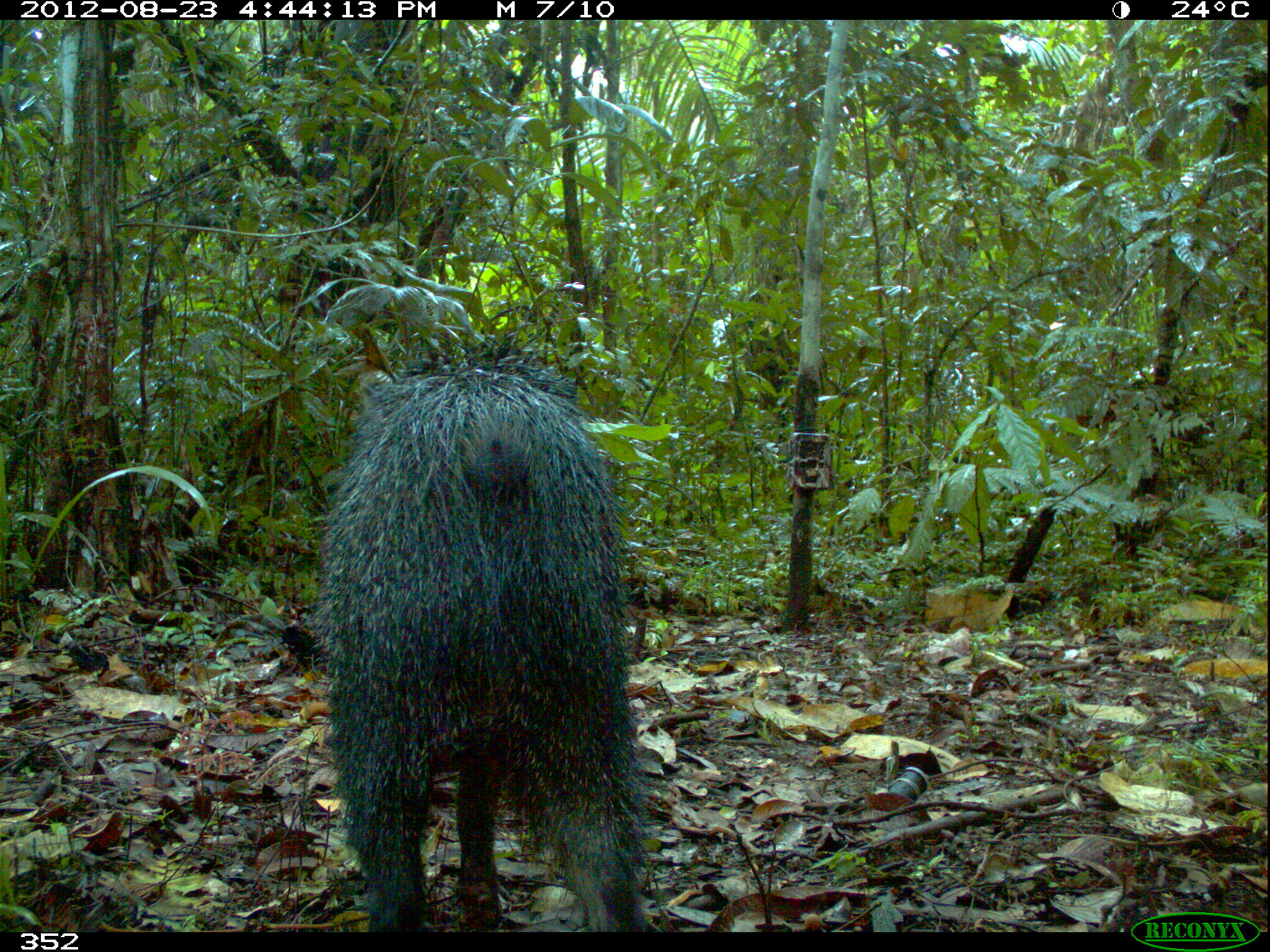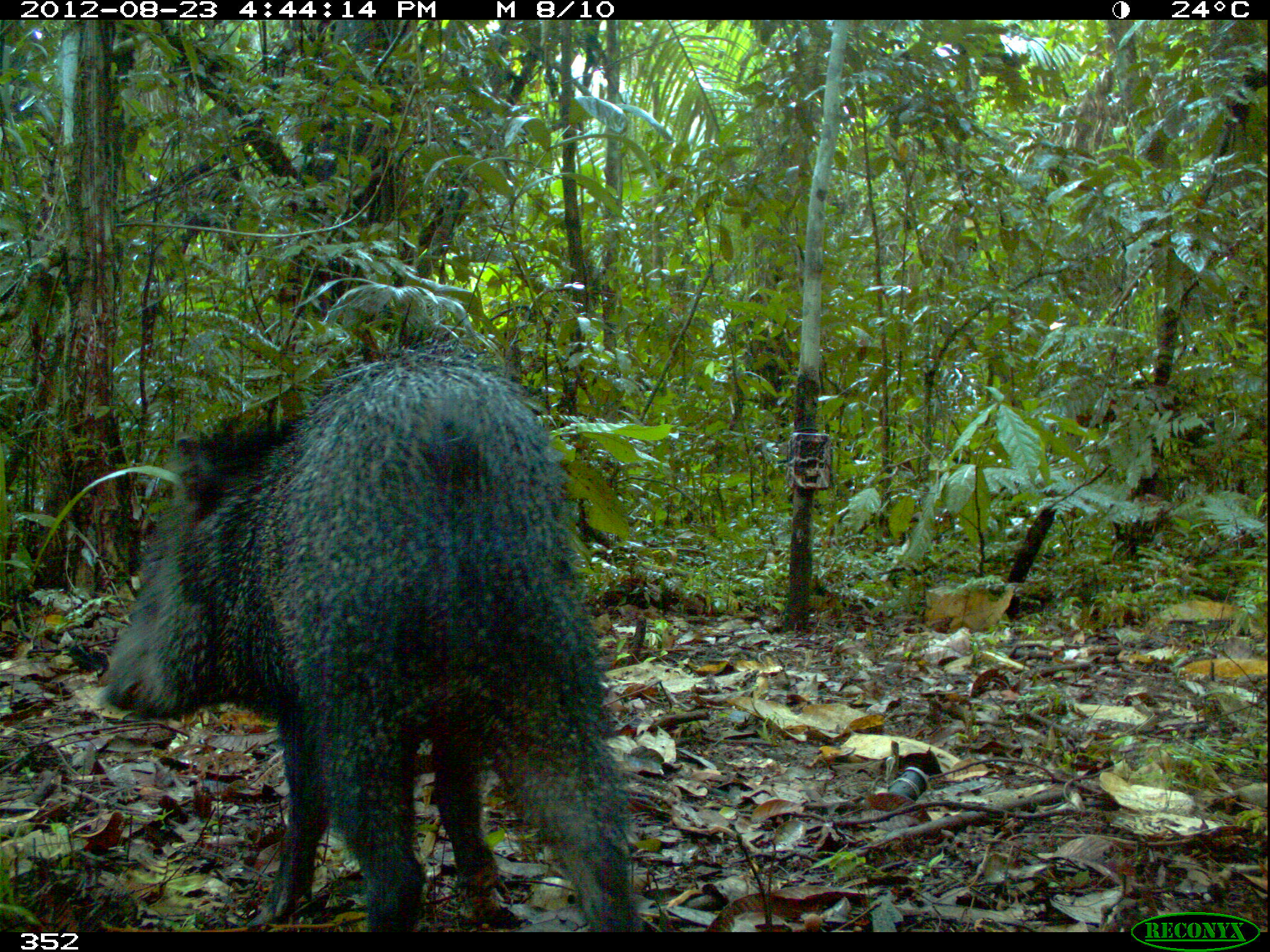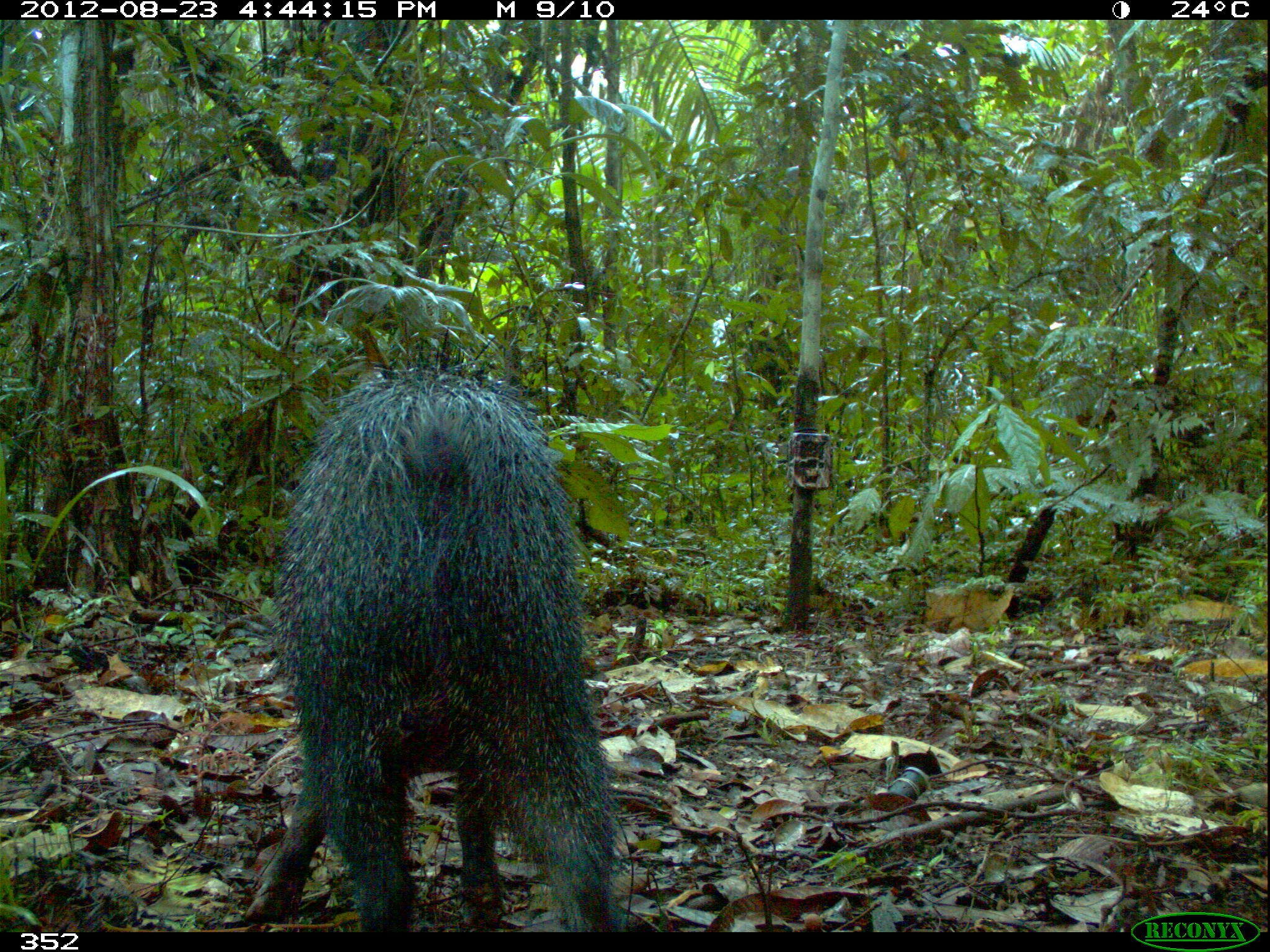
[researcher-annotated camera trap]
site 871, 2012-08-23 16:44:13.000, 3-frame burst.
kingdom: Animalia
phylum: Chordata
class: Mammalia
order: Artiodactyla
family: Tayassuidae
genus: Pecari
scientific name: Pecari tajacu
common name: collared peccary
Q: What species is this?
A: Pecari tajacu (collared peccary).